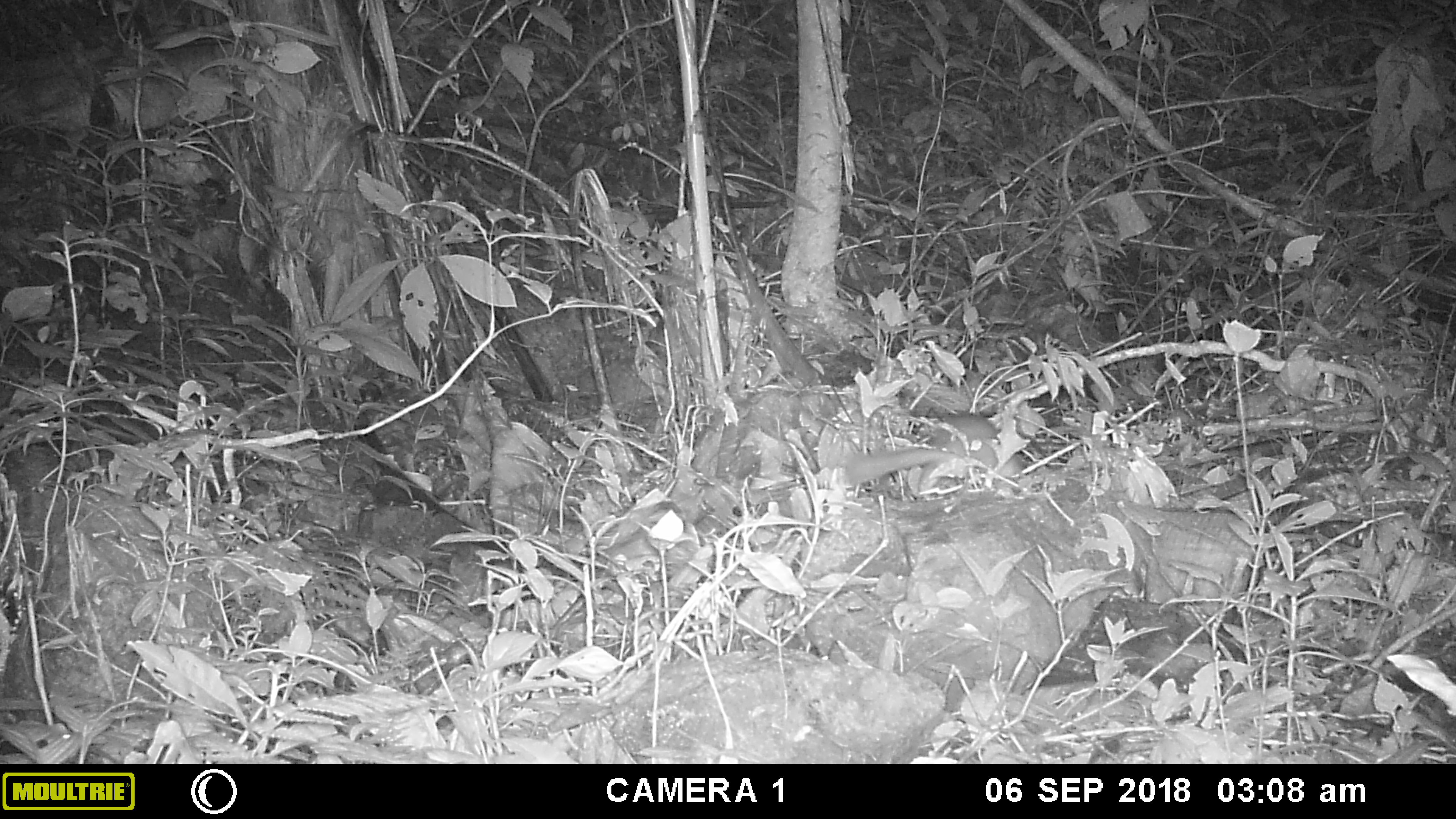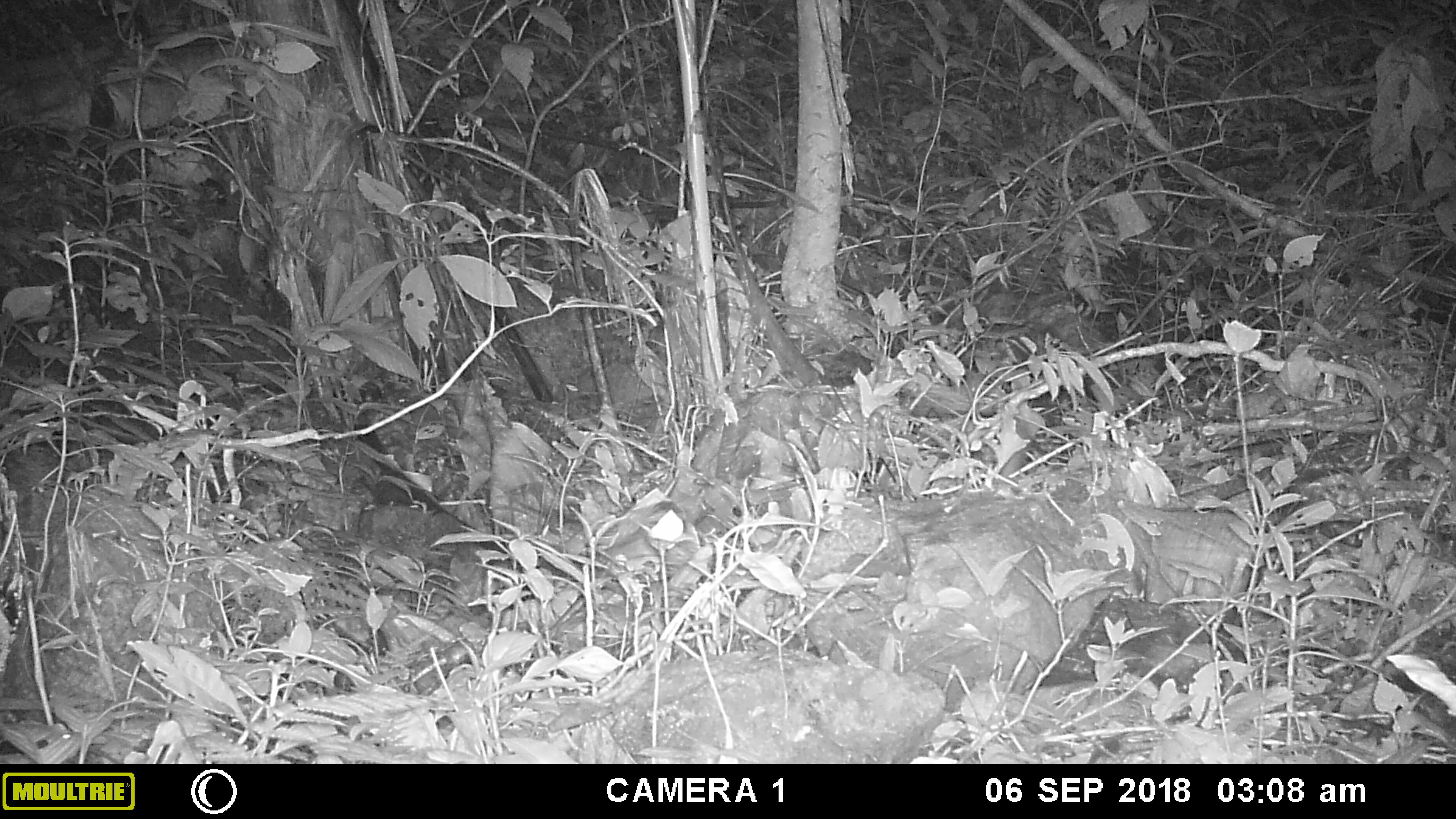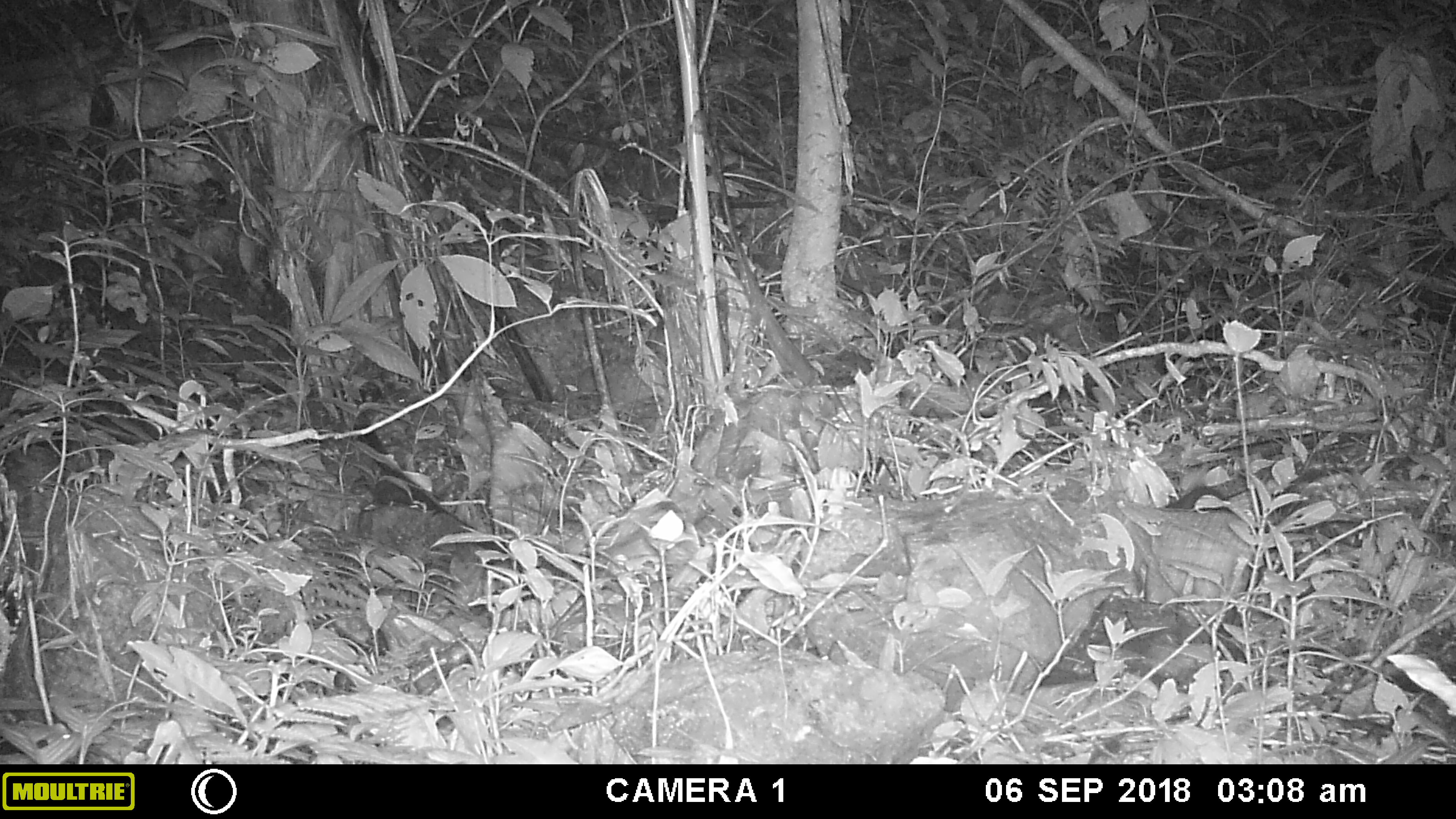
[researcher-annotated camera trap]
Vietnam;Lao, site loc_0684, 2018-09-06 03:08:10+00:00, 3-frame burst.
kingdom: Animalia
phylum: Chordata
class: Mammalia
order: Carnivora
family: Mustelidae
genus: Melogale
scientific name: Melogale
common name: ferret badger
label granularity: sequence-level